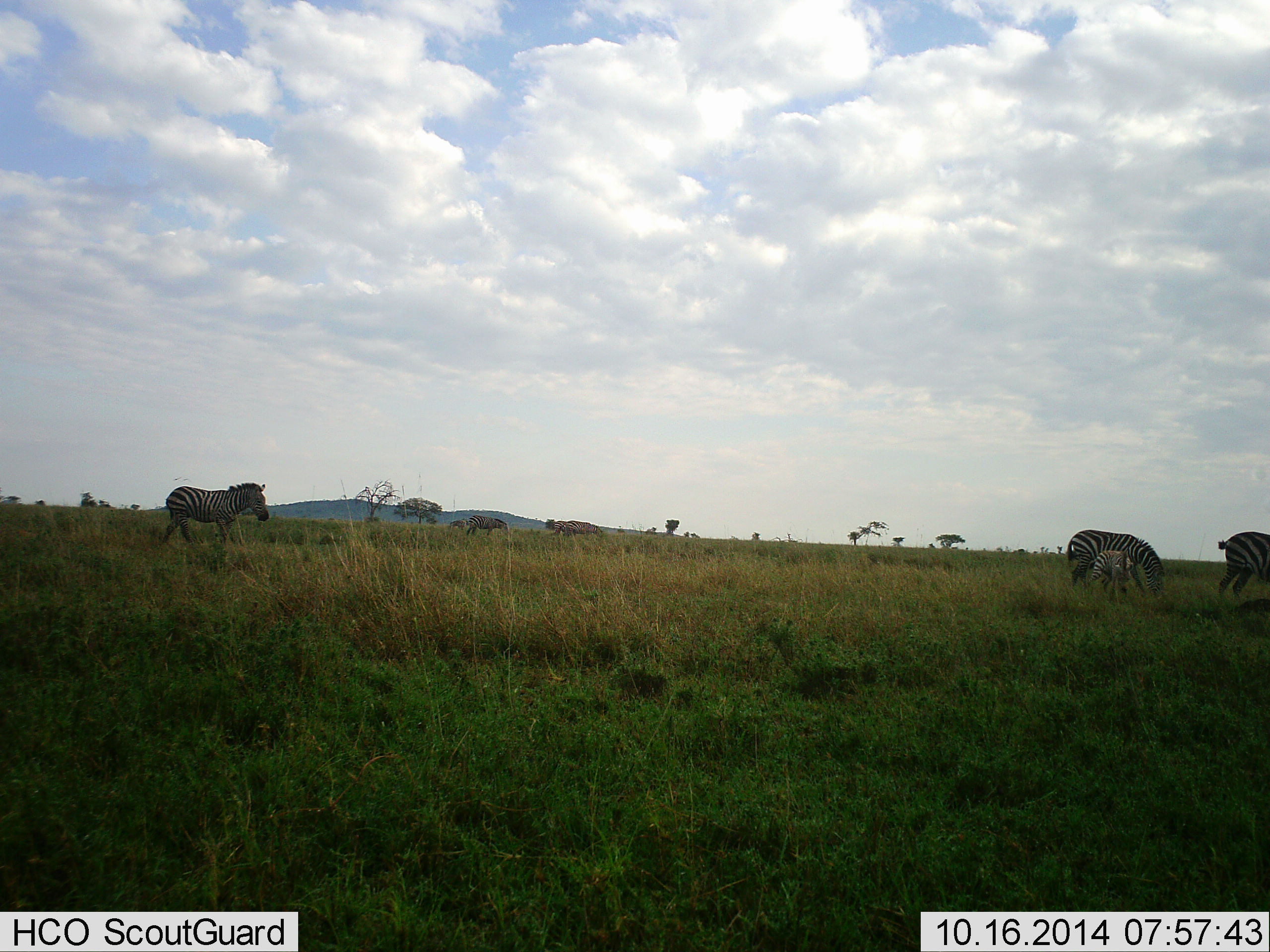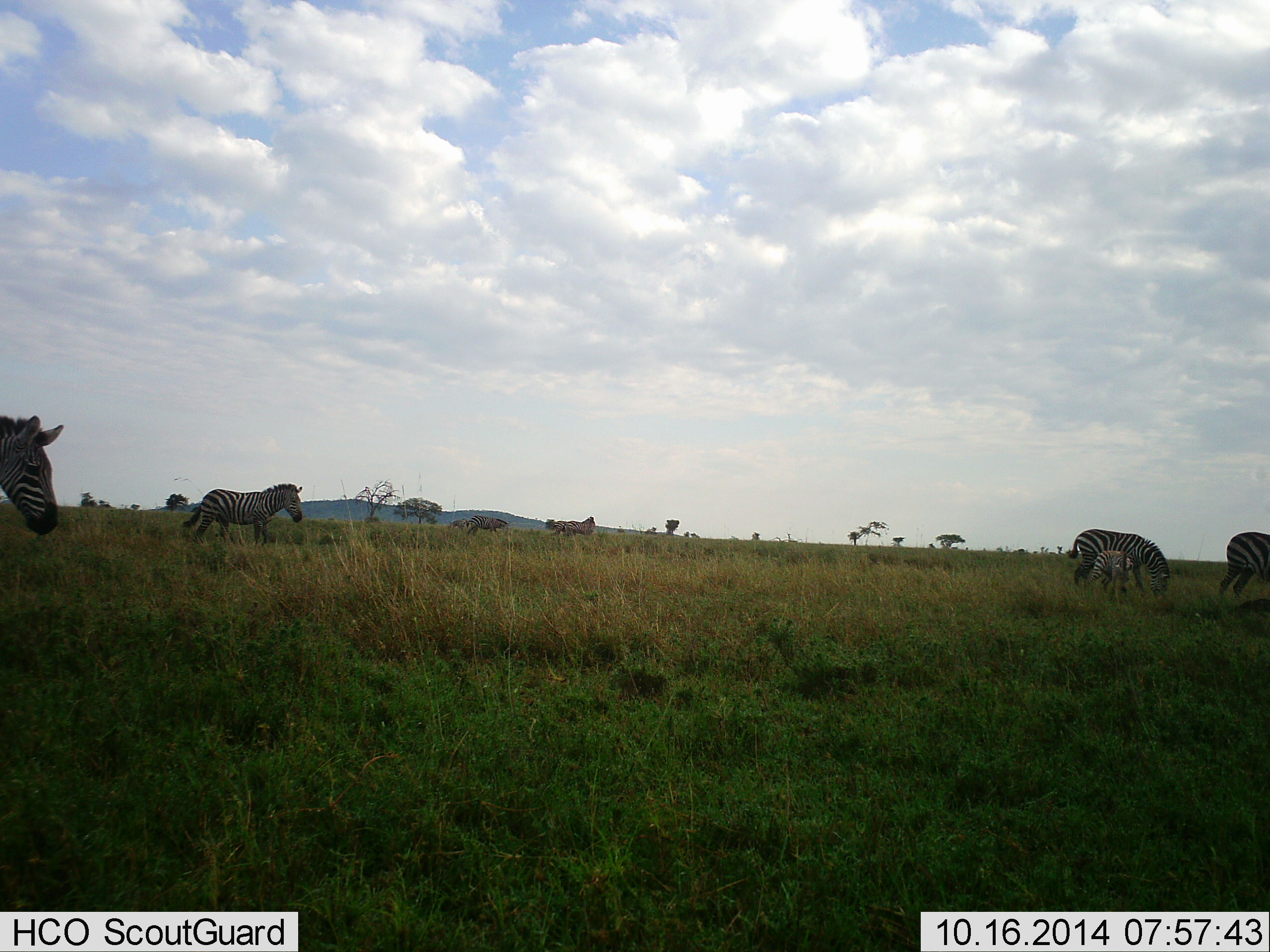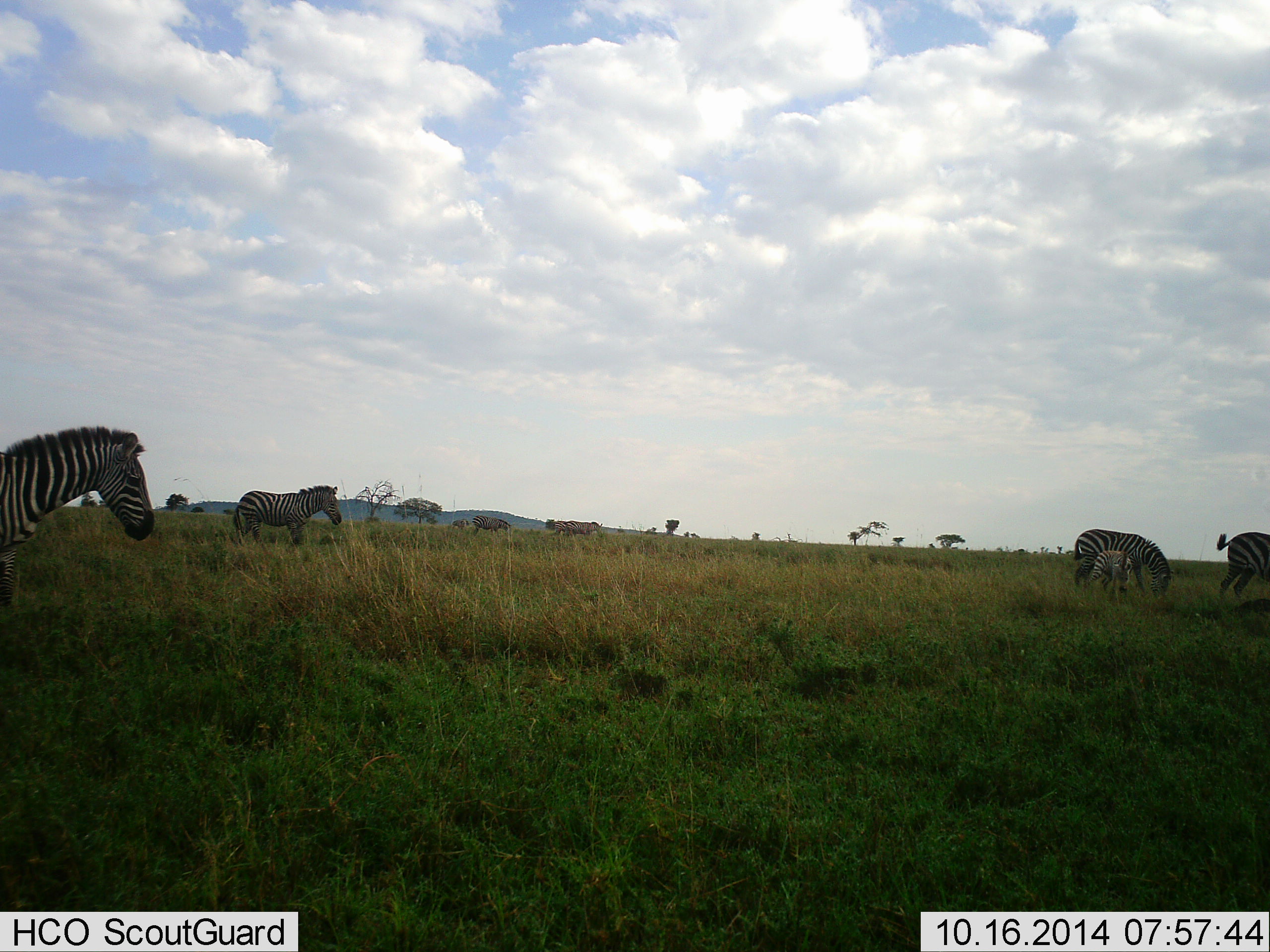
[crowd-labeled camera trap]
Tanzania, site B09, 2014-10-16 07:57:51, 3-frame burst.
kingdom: Animalia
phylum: Chordata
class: Mammalia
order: Perissodactyla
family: Equidae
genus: Equus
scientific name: Equus quagga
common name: plains zebra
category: zebra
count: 5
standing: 45%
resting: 0%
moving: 82%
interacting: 0%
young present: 64%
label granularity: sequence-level